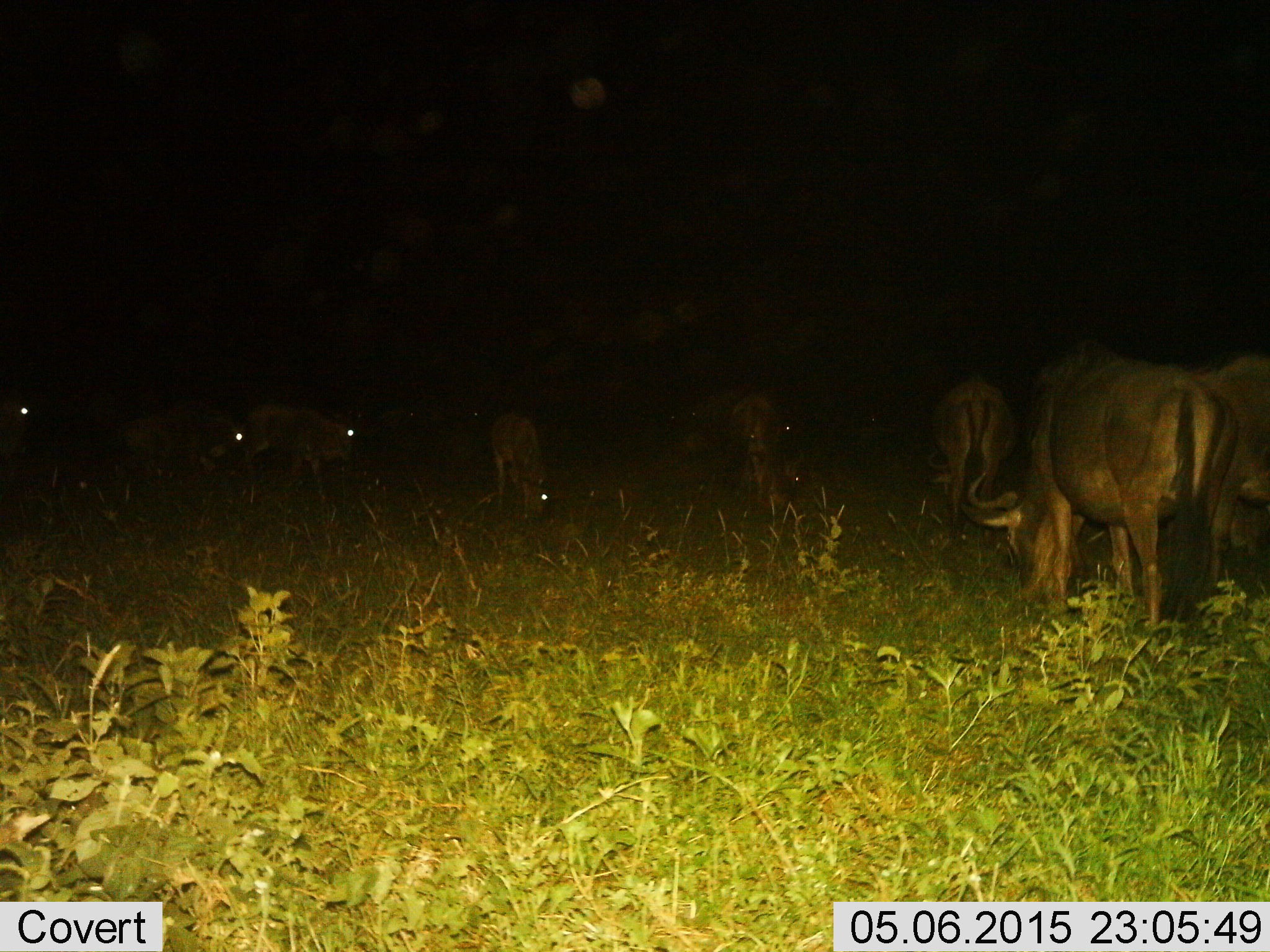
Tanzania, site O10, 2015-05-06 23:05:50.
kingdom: Animalia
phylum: Chordata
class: Mammalia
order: Artiodactyla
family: Bovidae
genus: Connochaetes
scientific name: Connochaetes taurinus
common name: blue wildebeest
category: wildebeest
Wildebeest (blue wildebeest) (Connochaetes taurinus), count 9. Behavior (volunteer vote fractions): standing 60%, resting 10%, moving 20%, interacting 0%. Young present (vote fraction): 20%. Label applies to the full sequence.